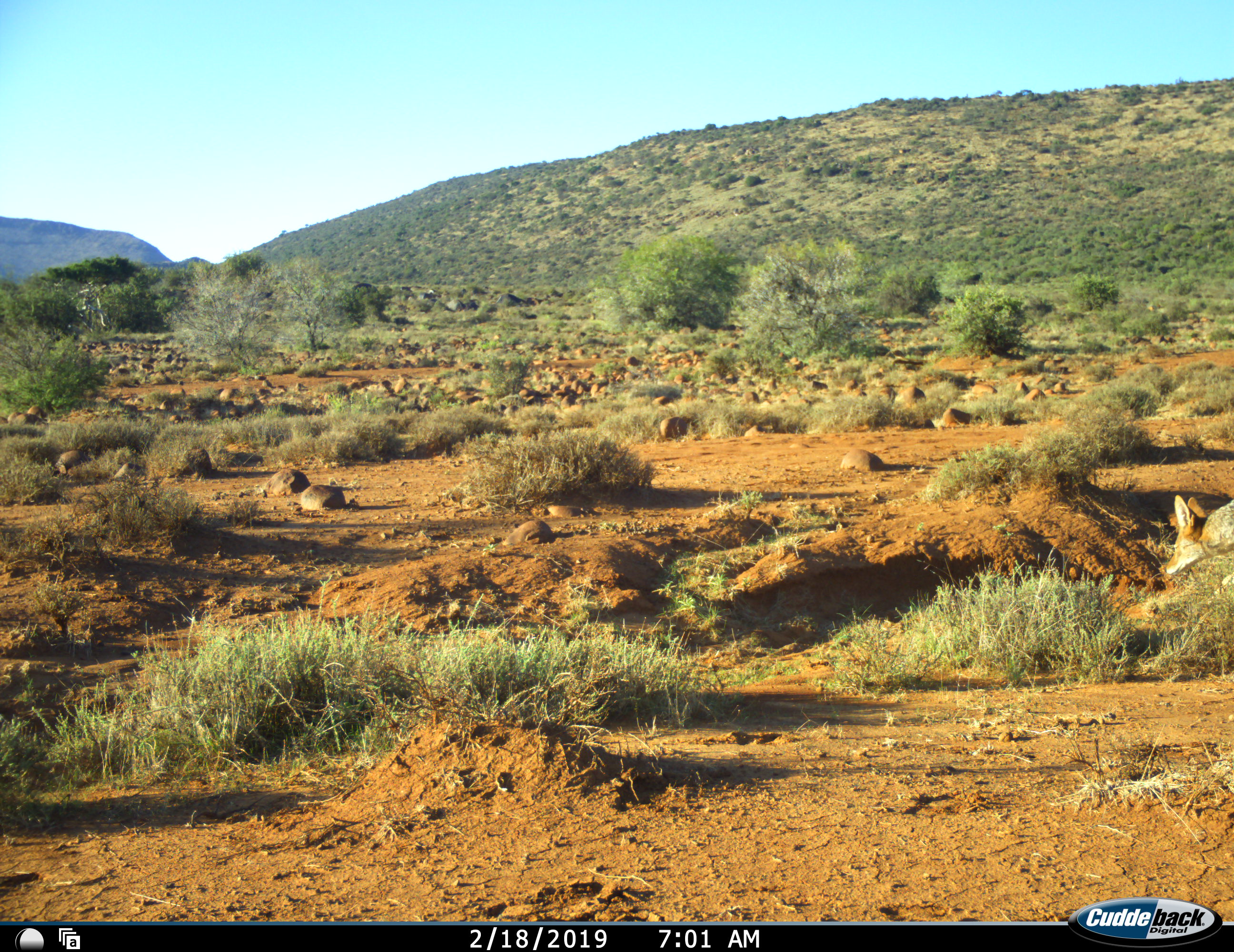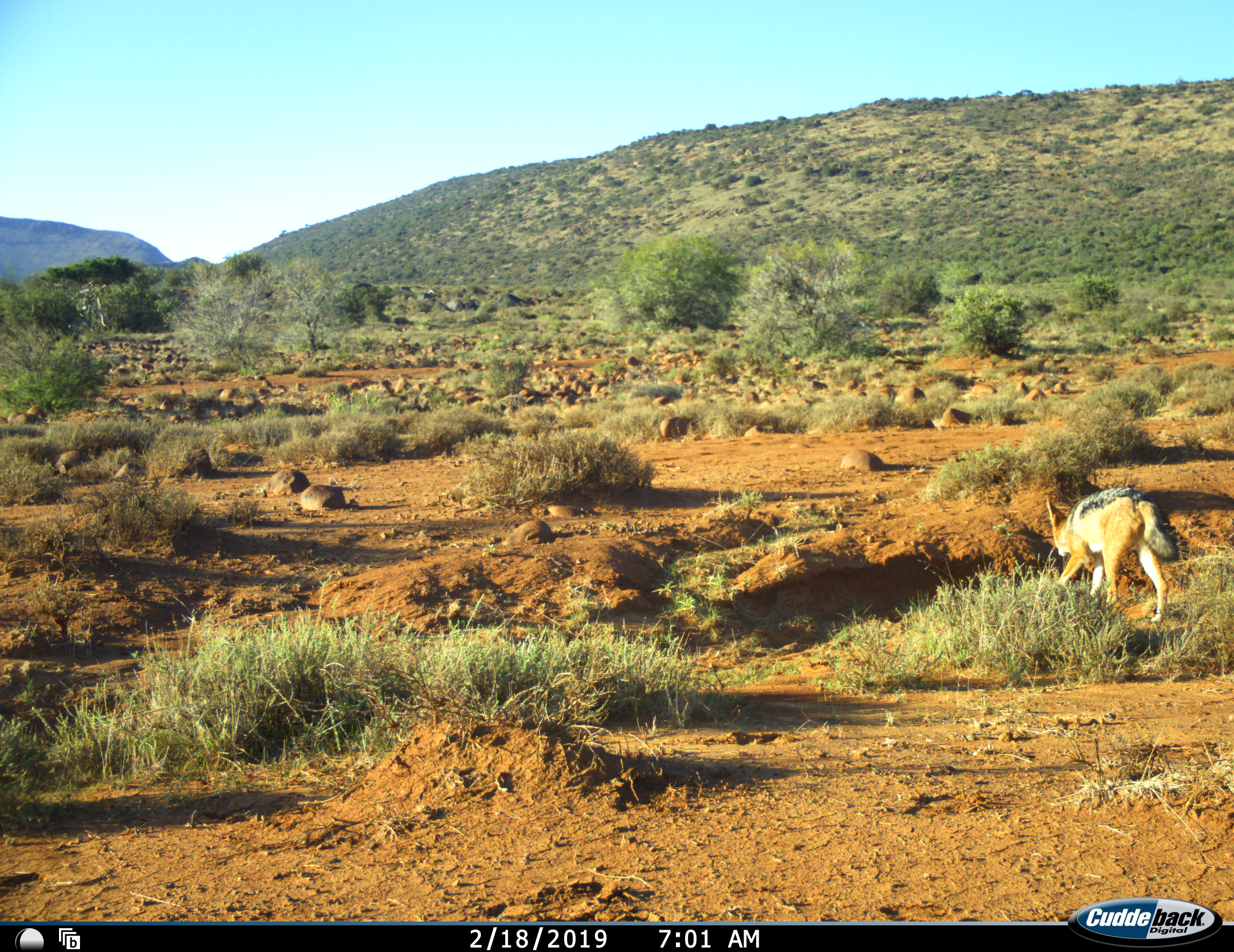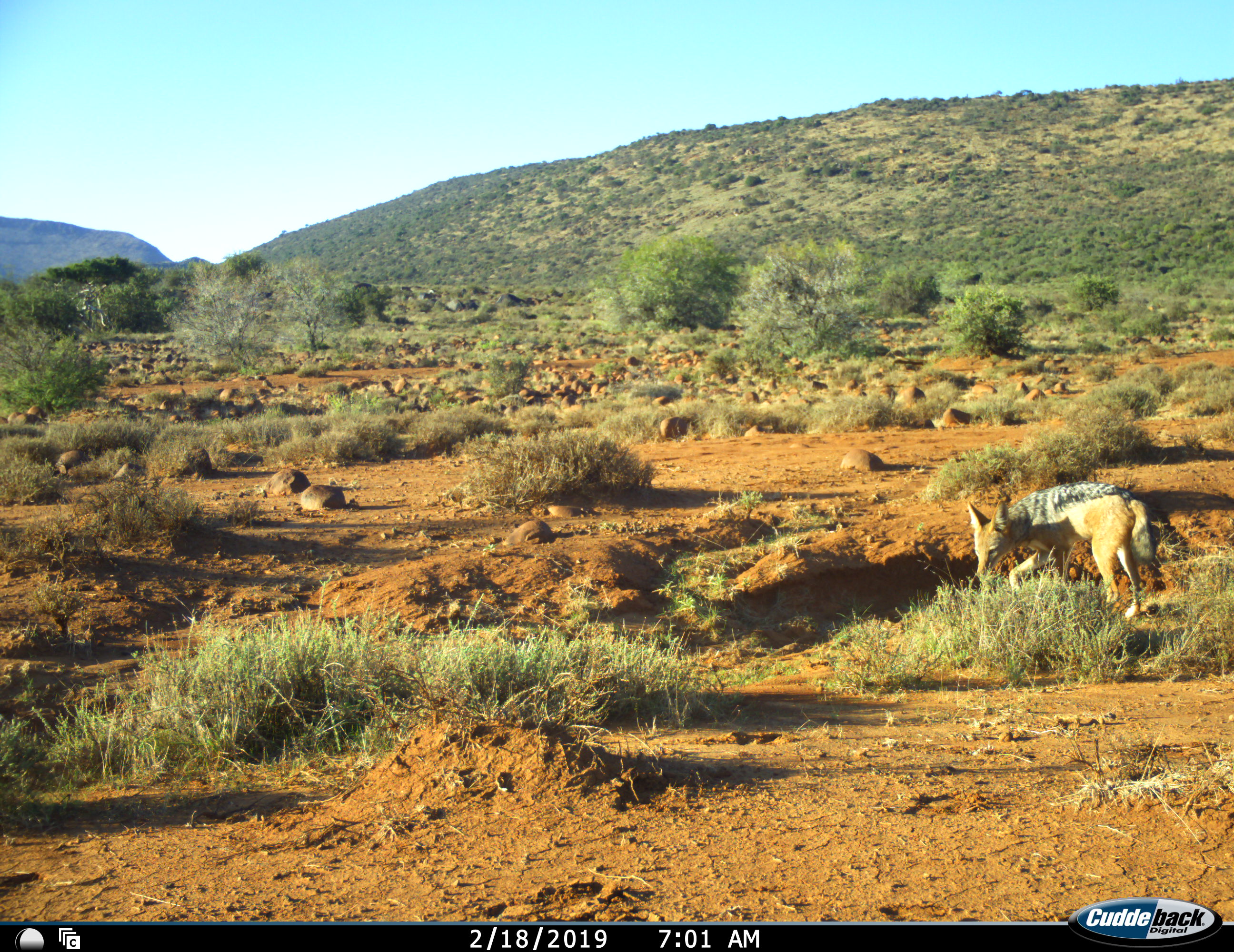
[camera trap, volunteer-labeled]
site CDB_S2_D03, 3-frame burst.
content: unidentified animal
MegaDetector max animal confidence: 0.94